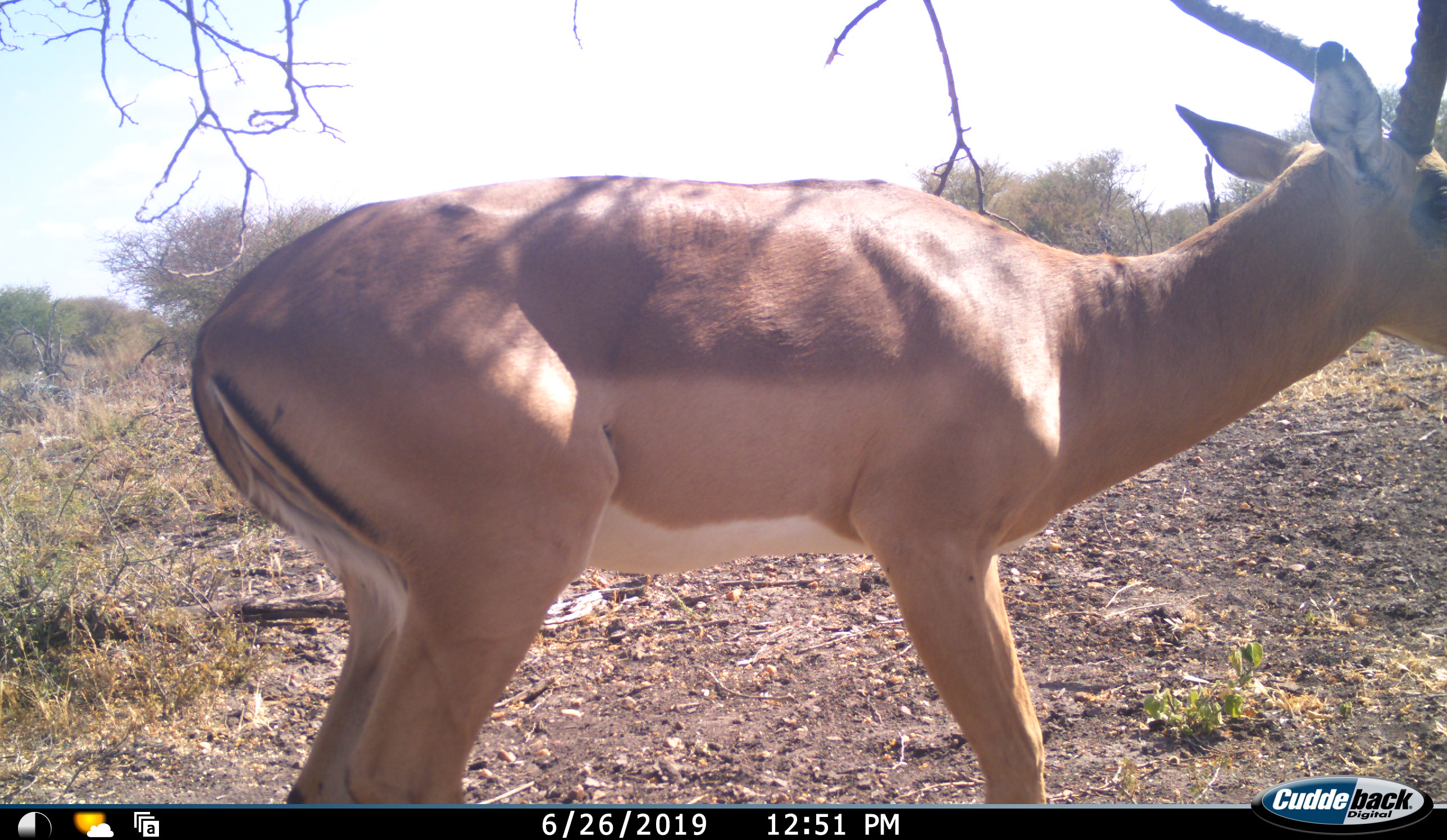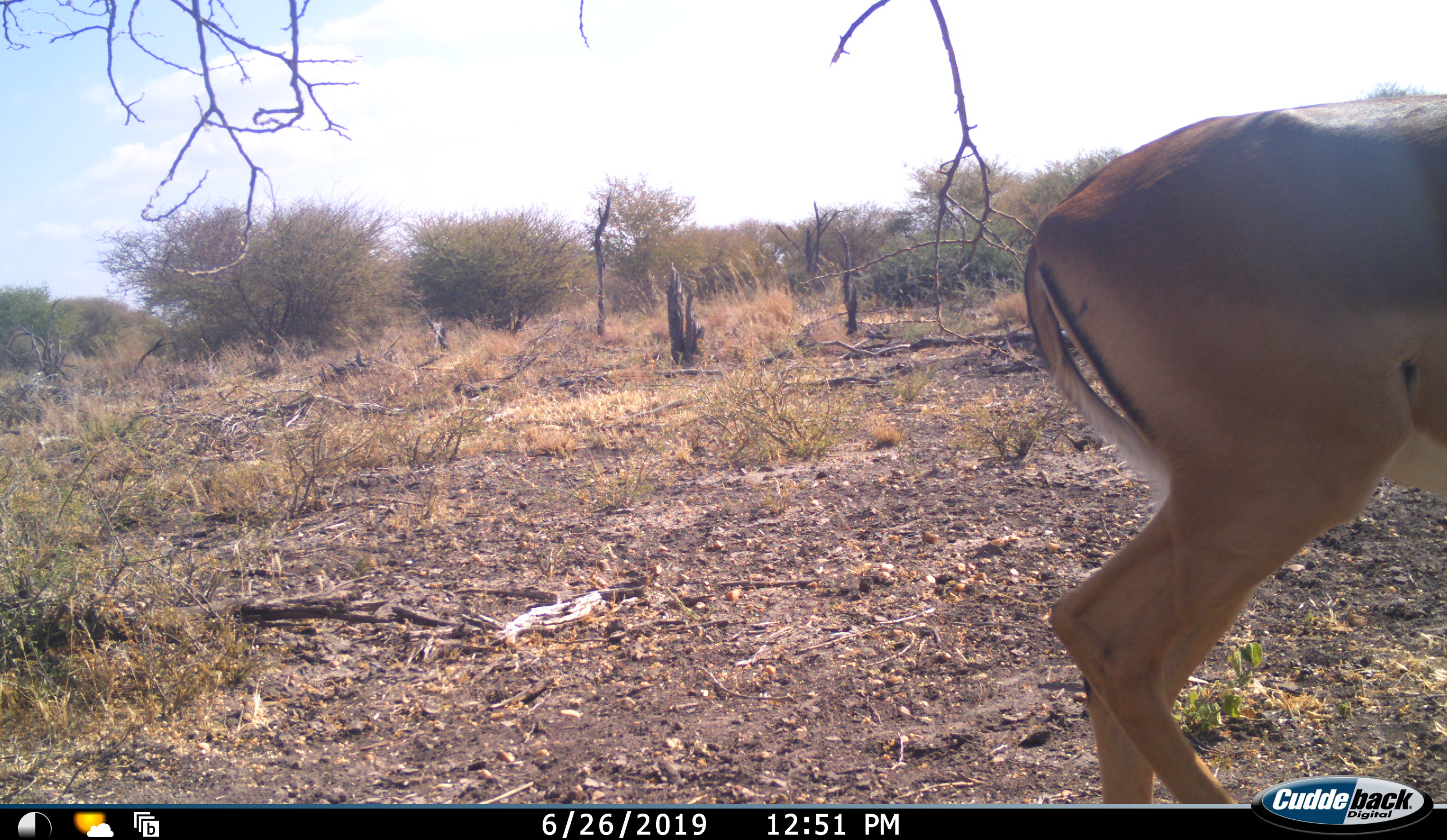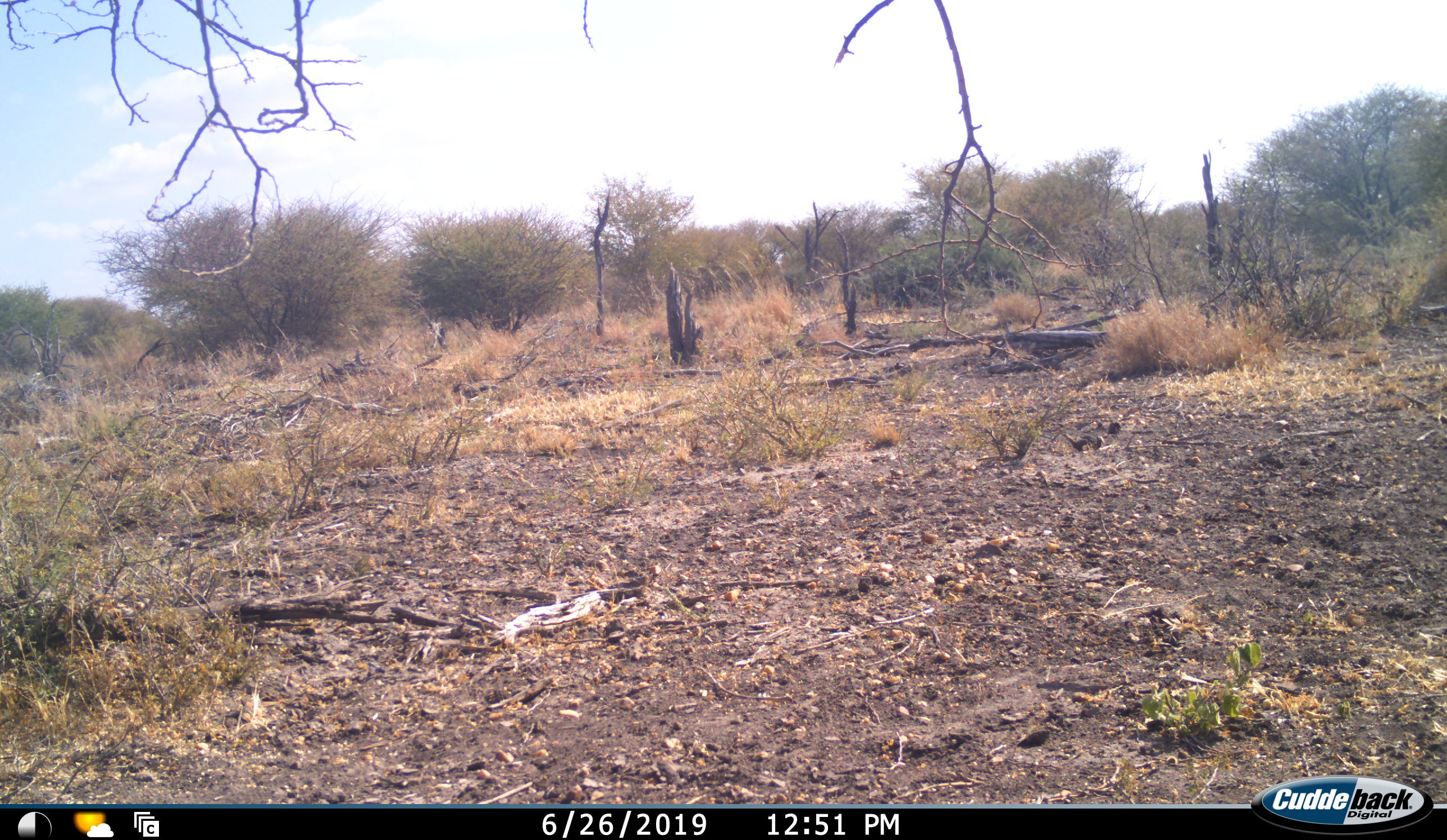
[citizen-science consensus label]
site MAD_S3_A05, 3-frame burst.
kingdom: Animalia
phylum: Chordata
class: Mammalia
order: Artiodactyla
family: Bovidae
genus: Aepyceros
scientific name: Aepyceros melampus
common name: impala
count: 1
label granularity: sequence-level